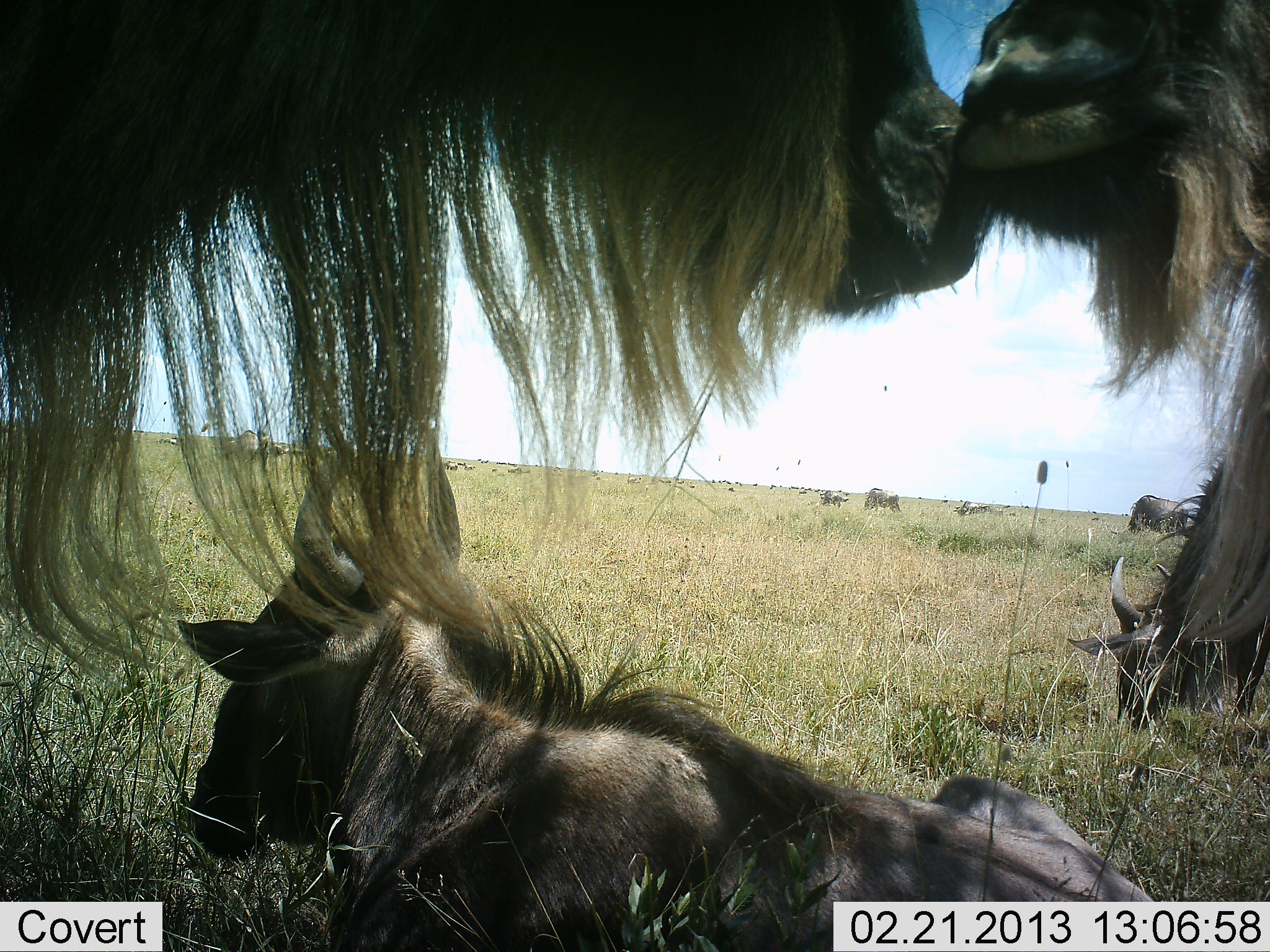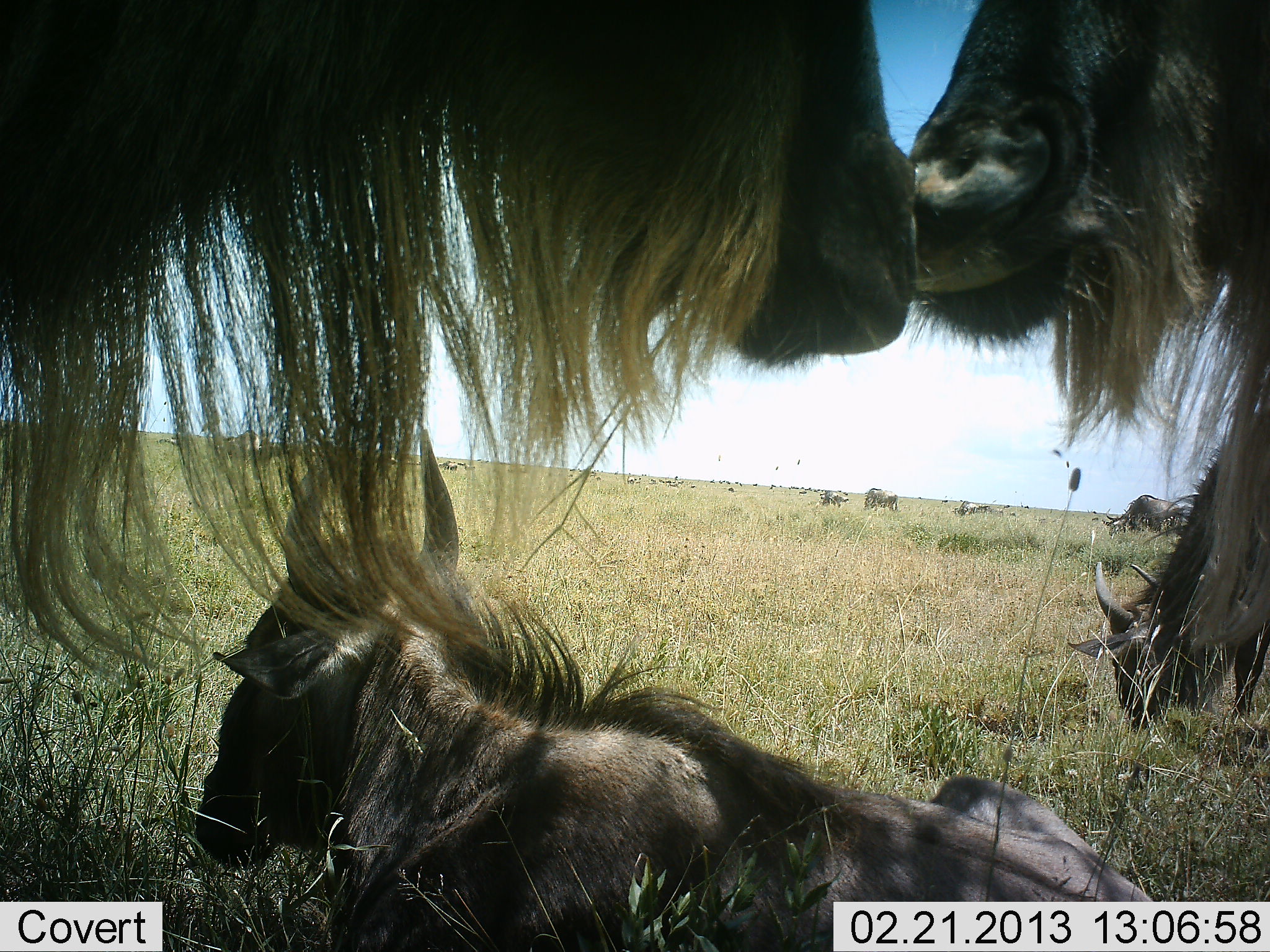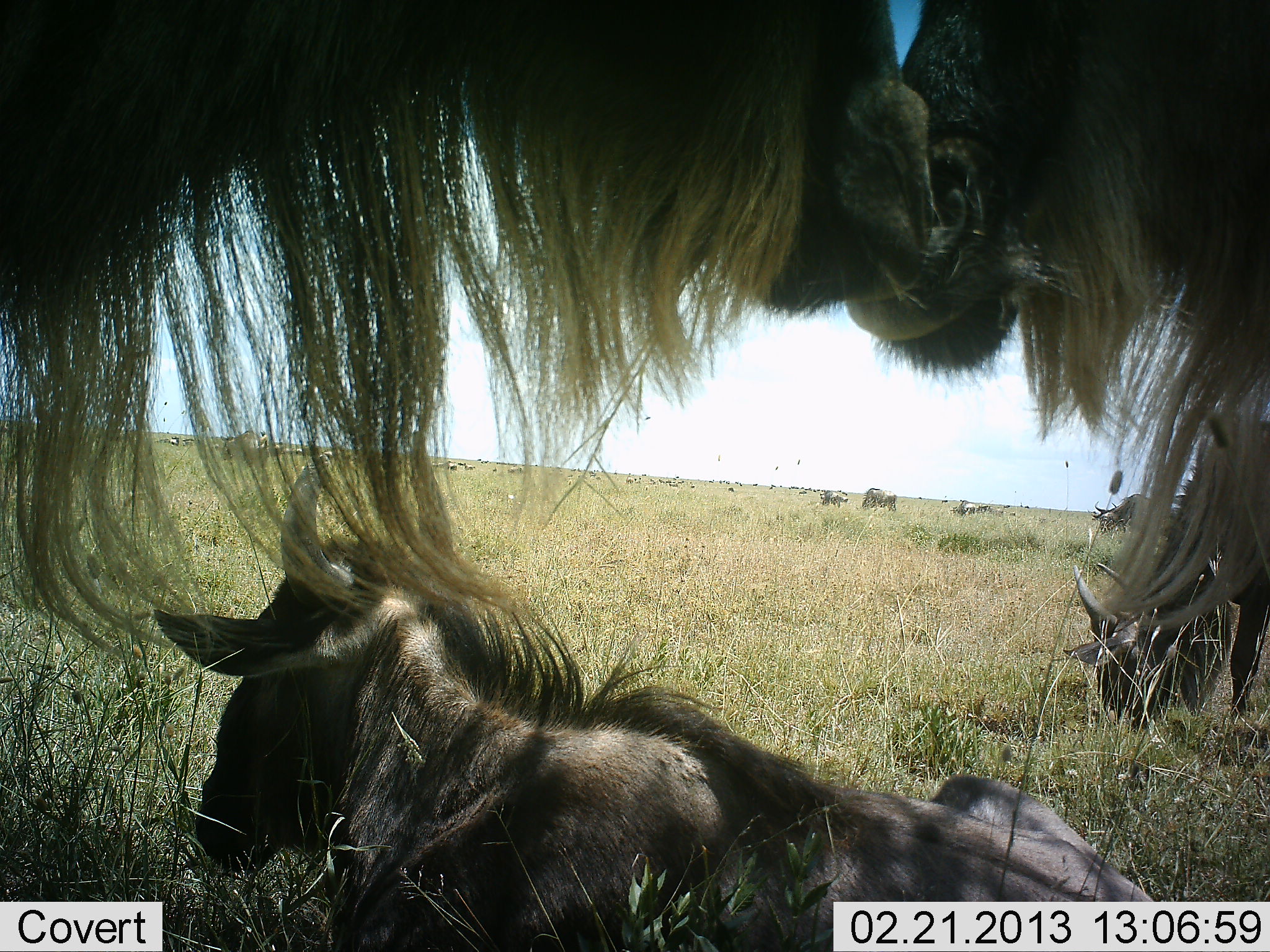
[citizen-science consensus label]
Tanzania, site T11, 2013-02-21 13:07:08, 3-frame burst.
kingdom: Animalia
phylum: Chordata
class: Mammalia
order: Artiodactyla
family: Bovidae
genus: Connochaetes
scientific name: Connochaetes taurinus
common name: blue wildebeest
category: wildebeest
Wildebeest (blue wildebeest) (Connochaetes taurinus), count 8. Behavior (volunteer vote fractions): standing 65%, resting 94%, moving 16%, interacting 65%. Young present (vote fraction): 10%. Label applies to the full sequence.